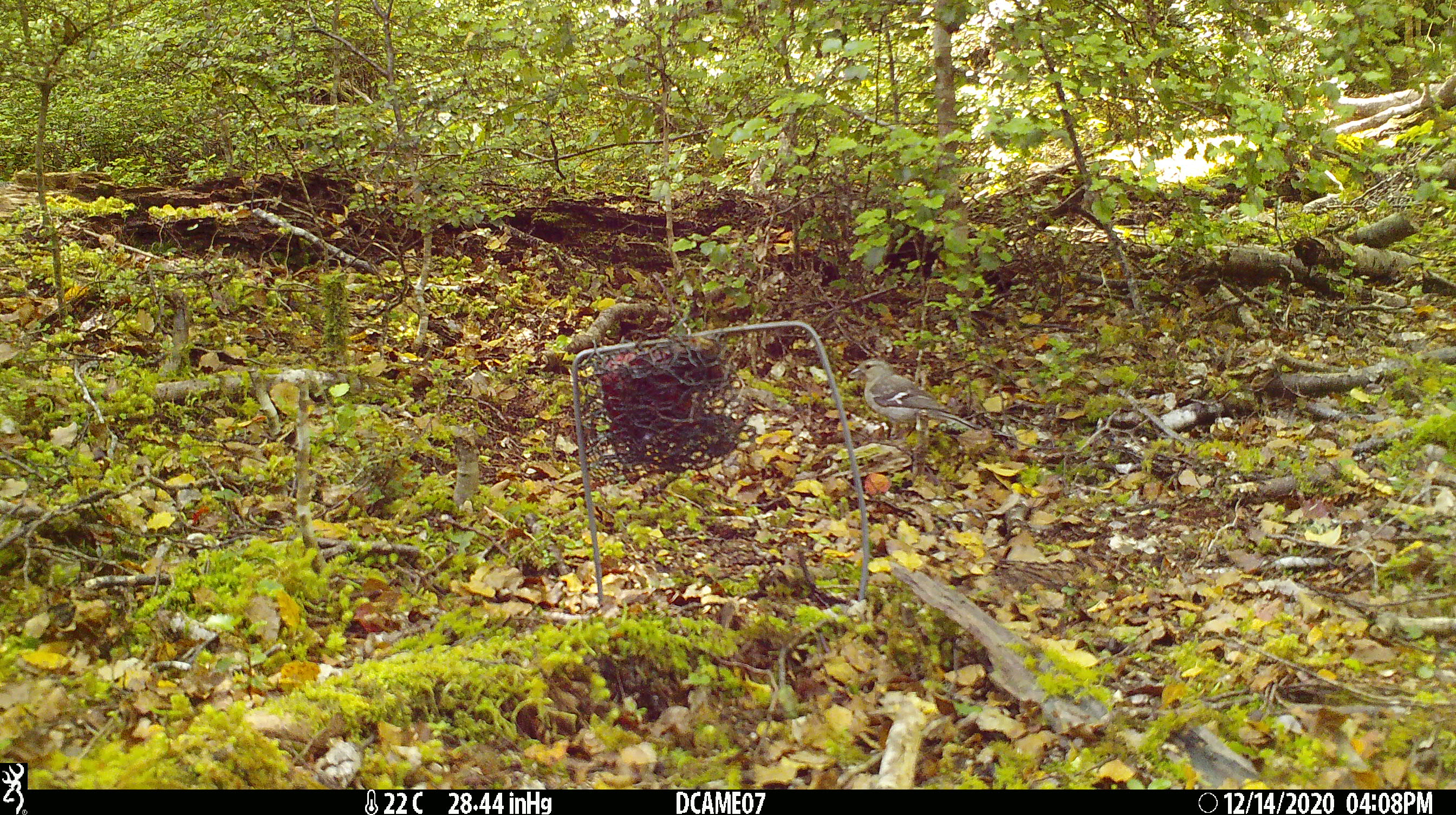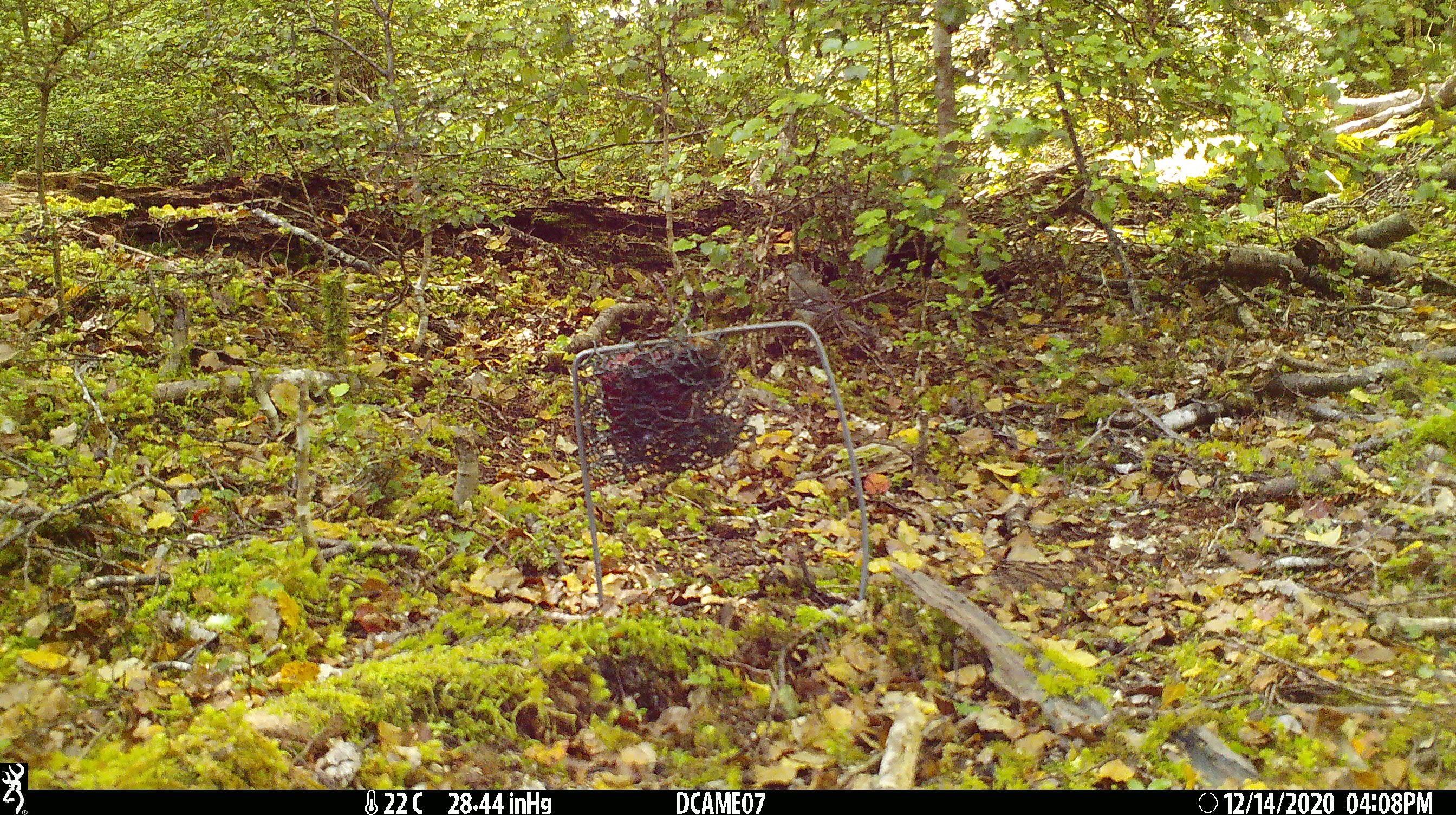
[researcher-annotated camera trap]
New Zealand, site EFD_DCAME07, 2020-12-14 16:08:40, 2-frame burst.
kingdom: Animalia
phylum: Chordata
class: Aves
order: Passeriformes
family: Fringillidae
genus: Fringilla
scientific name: Fringilla coelebs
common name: common chaffinch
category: chaffinch